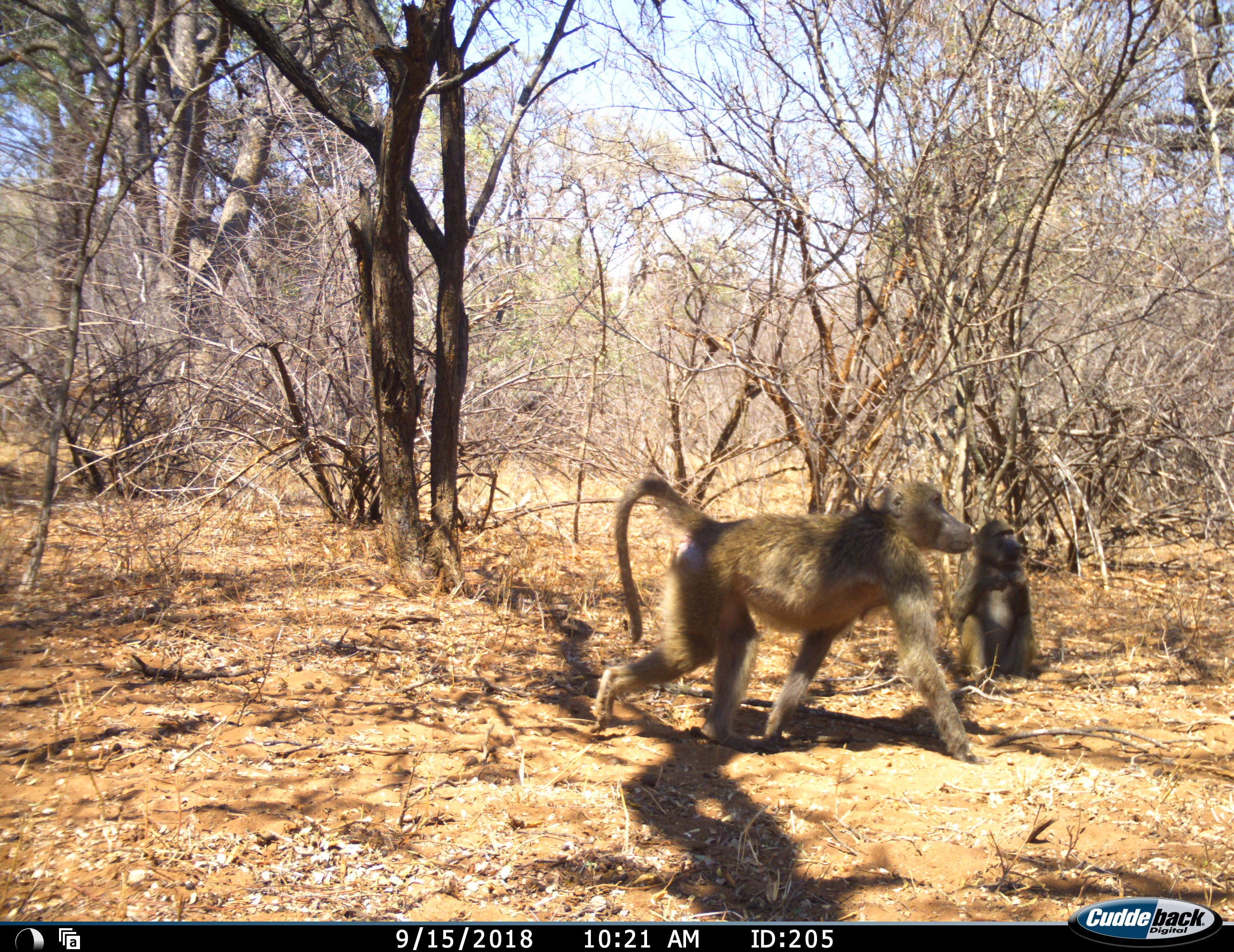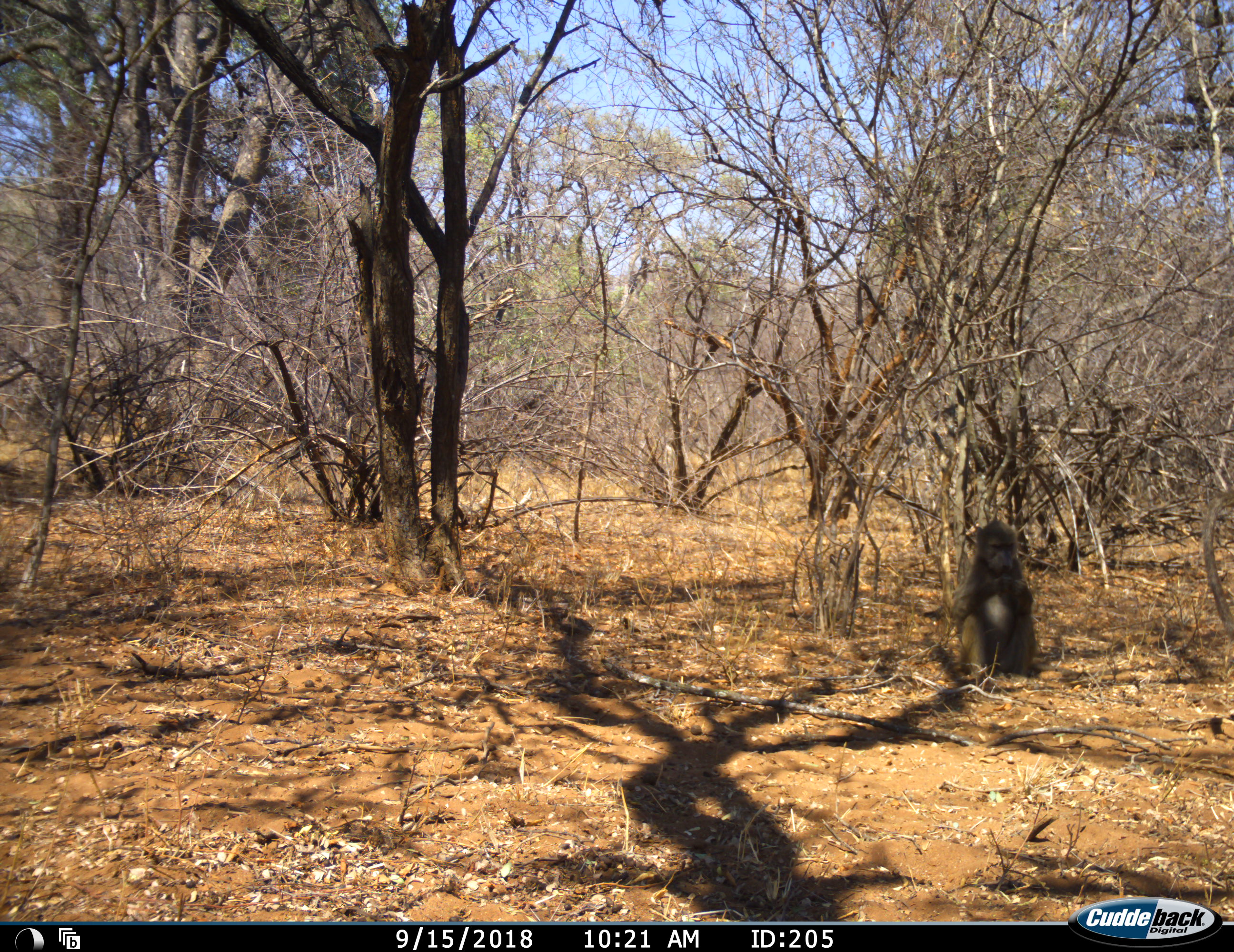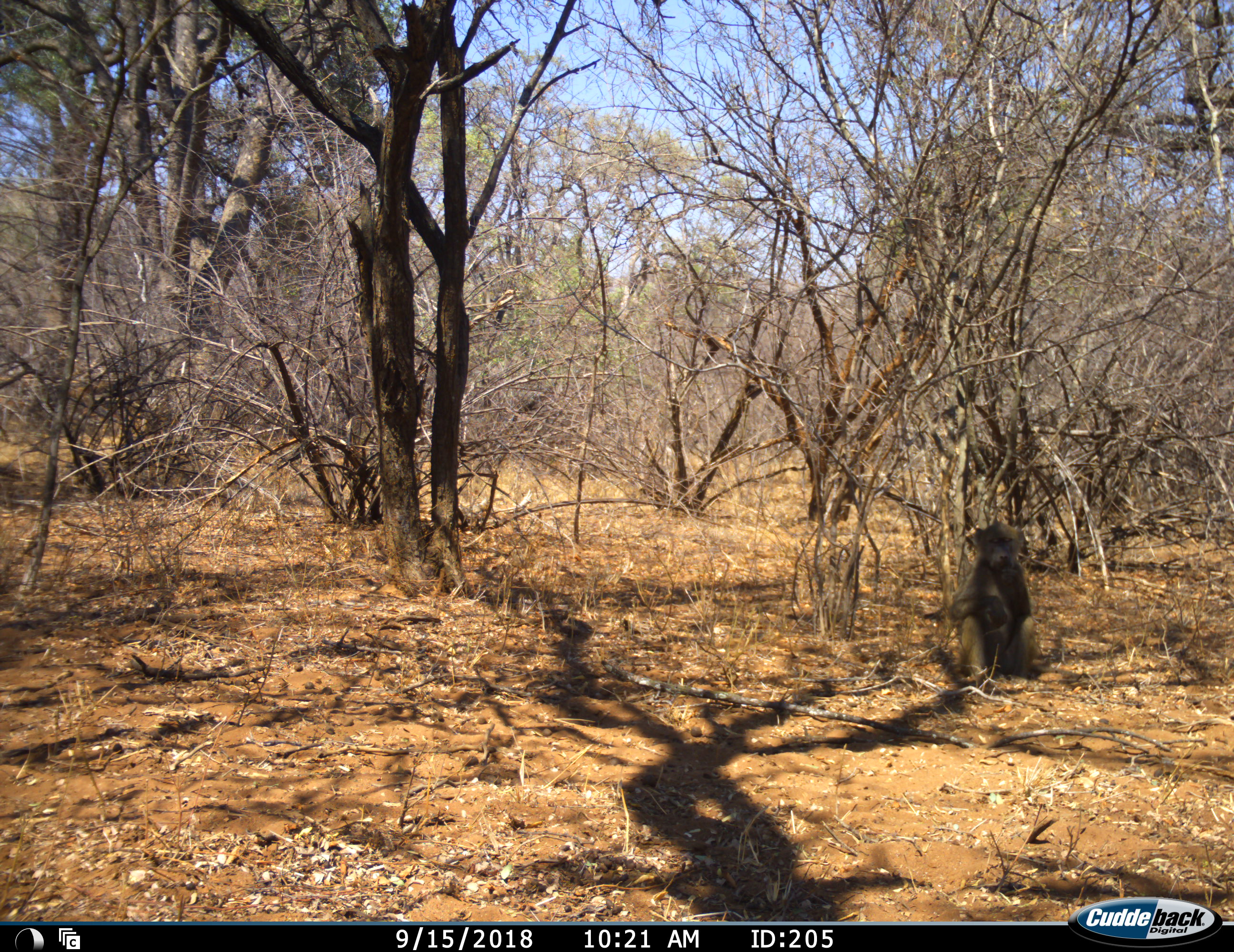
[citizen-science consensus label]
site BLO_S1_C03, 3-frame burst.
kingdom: Animalia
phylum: Chordata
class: Mammalia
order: Primates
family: Cercopithecidae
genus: Papio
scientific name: Papio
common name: baboon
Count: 2.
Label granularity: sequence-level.